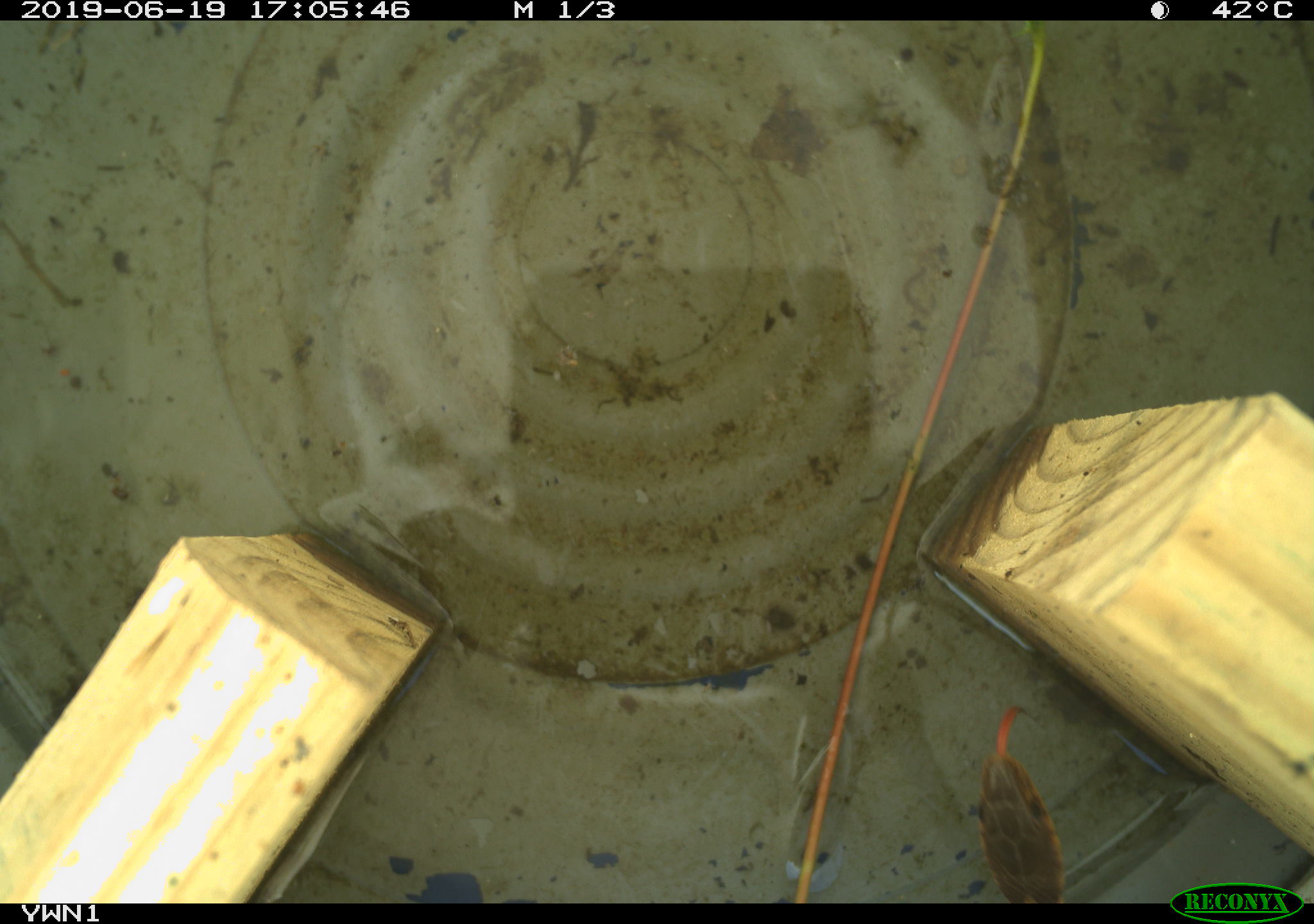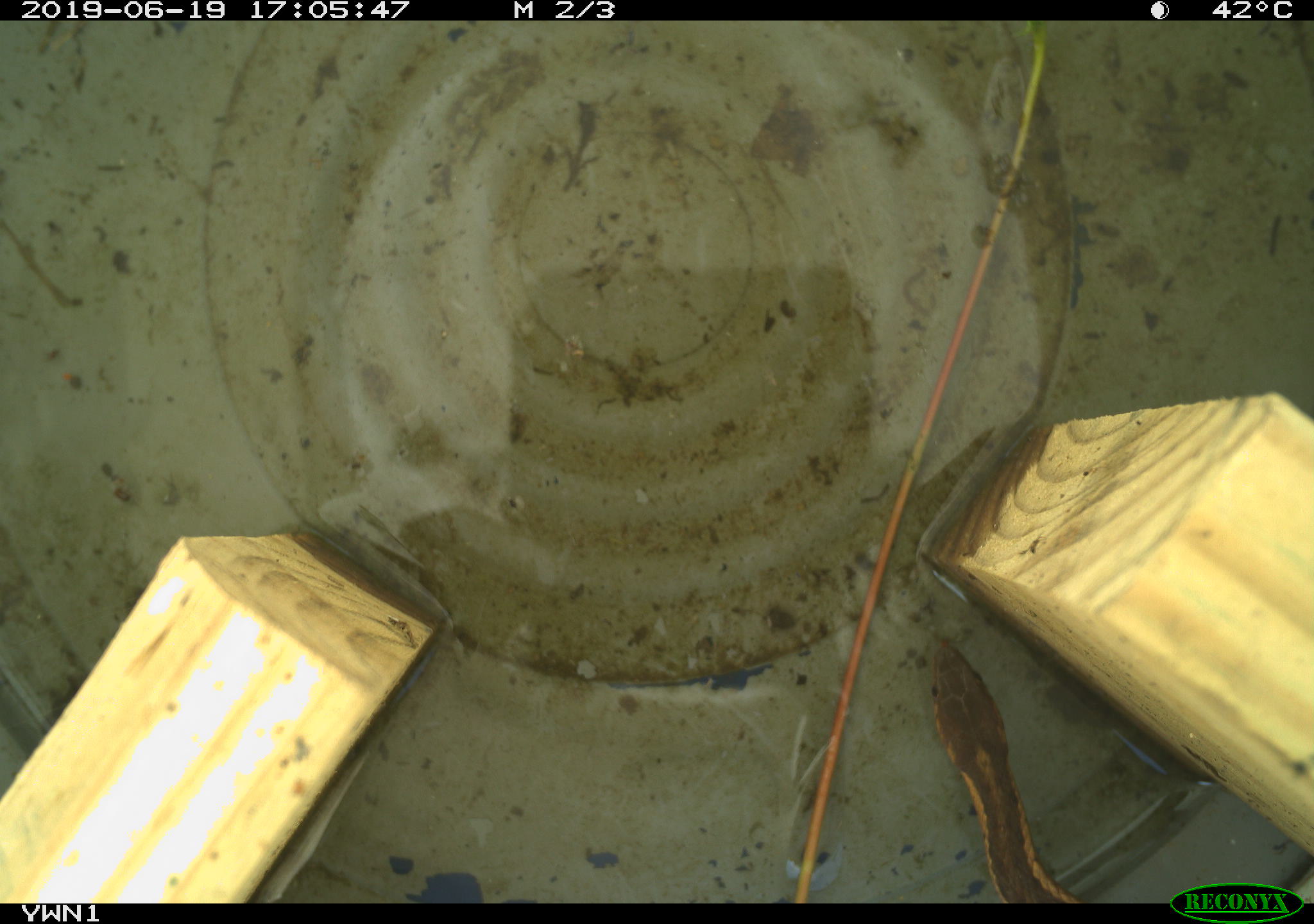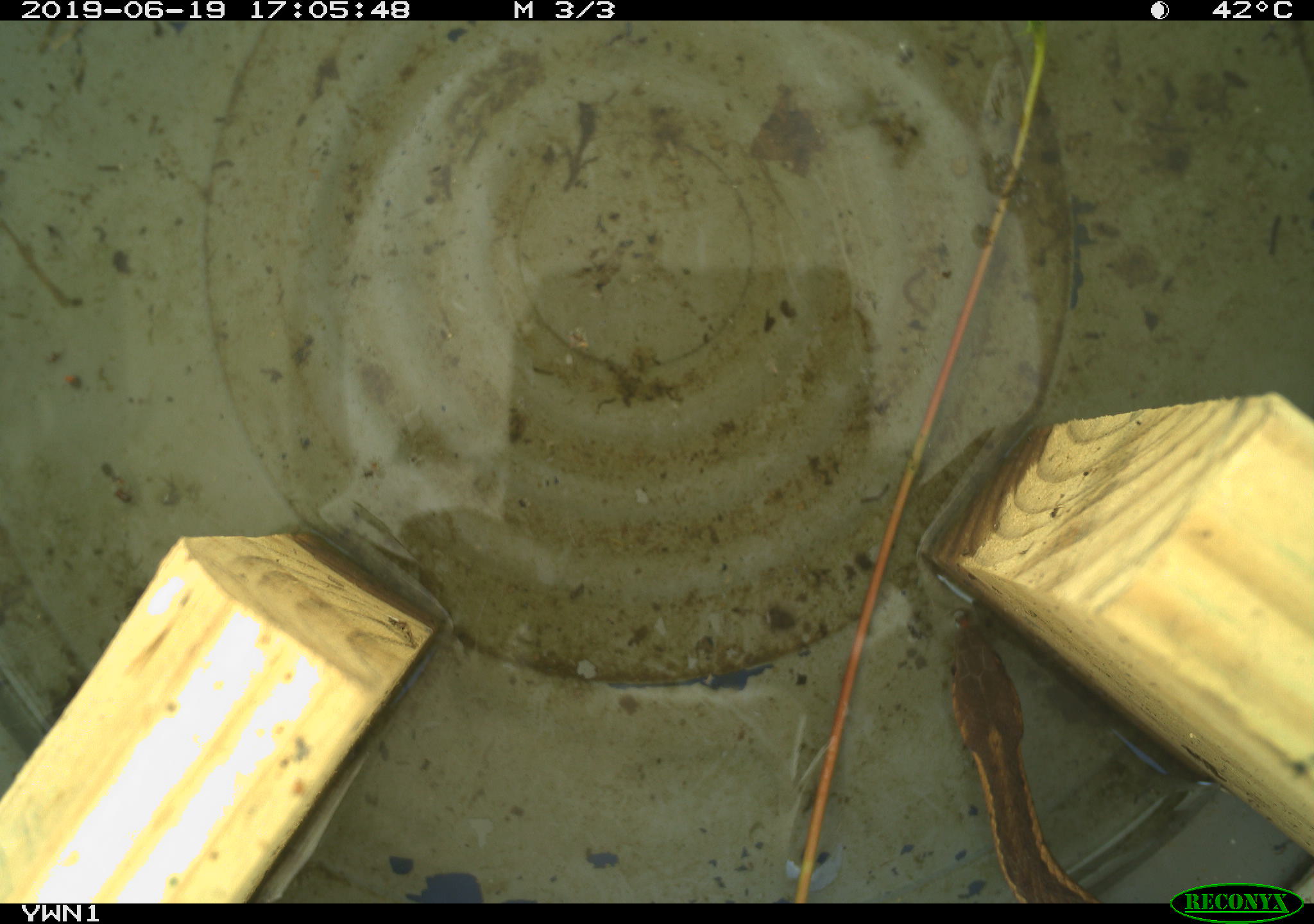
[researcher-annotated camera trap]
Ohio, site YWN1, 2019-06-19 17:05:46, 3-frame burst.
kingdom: Animalia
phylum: Chordata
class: Reptilia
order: Squamata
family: Colubridae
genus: Thamnophis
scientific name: Thamnophis sirtalis sirtalis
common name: eastern gartersnake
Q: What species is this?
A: Eastern gartersnake (Thamnophis sirtalis sirtalis).